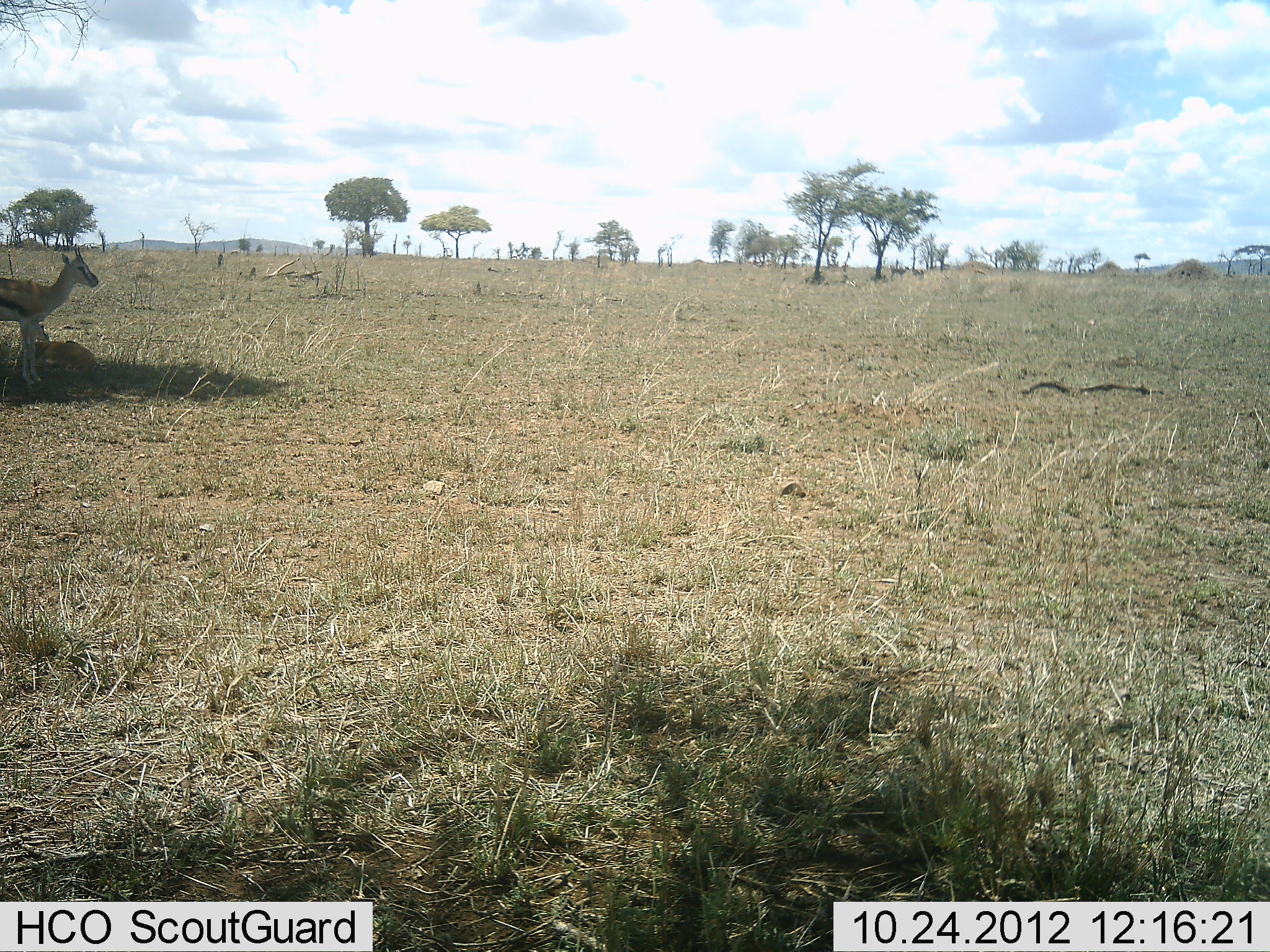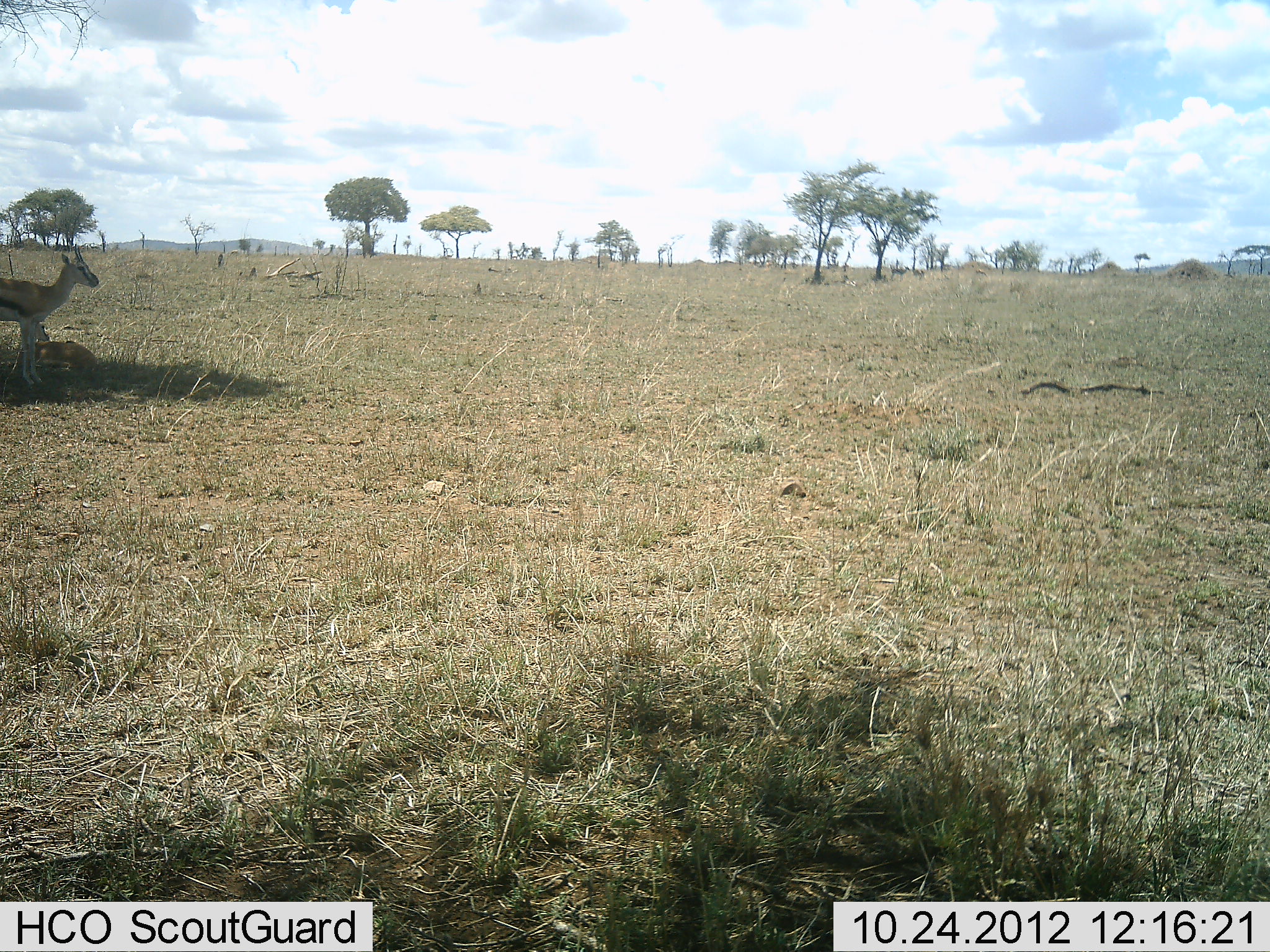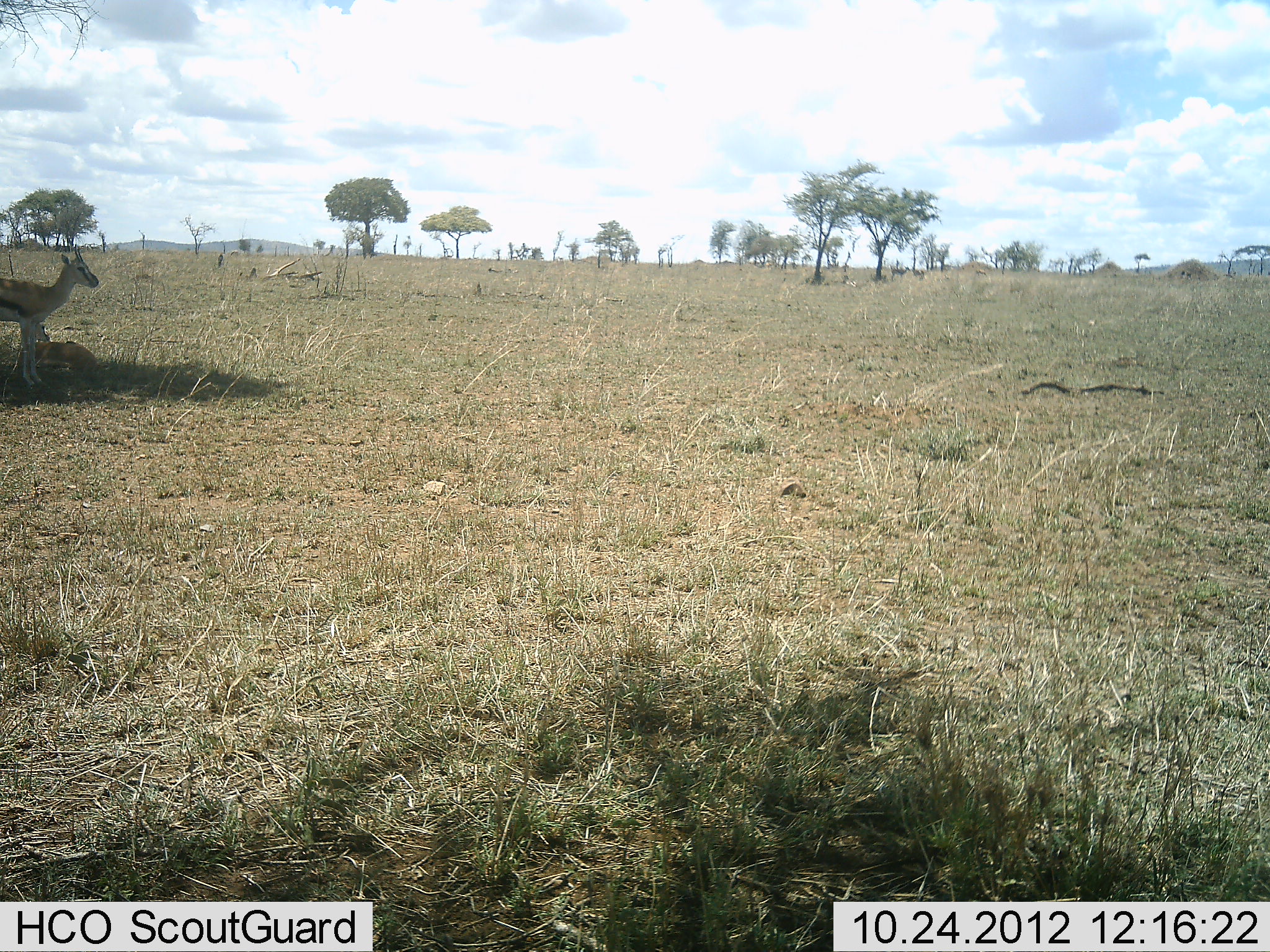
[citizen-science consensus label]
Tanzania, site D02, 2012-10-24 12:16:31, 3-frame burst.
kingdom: Animalia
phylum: Chordata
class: Mammalia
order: Artiodactyla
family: Bovidae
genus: Eudorcas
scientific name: Eudorcas thomsonii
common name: thomson's gazelle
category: gazellethomsons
Gazellethomsons (thomson's gazelle) (Eudorcas thomsonii), count 2. Behavior (volunteer vote fractions): standing 80%, resting 50%, moving 10%, interacting 0%. Young present (vote fraction): 10%. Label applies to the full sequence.